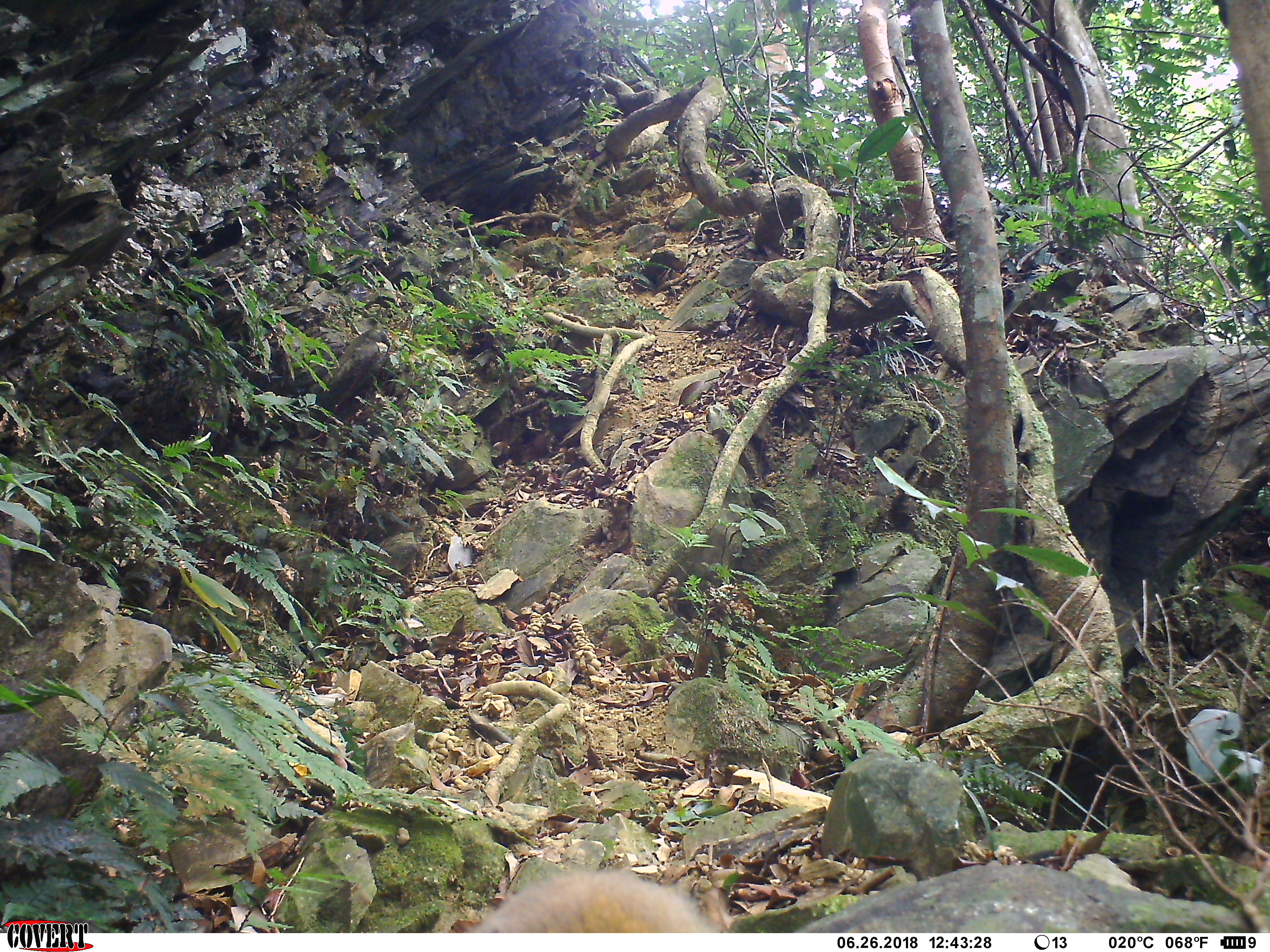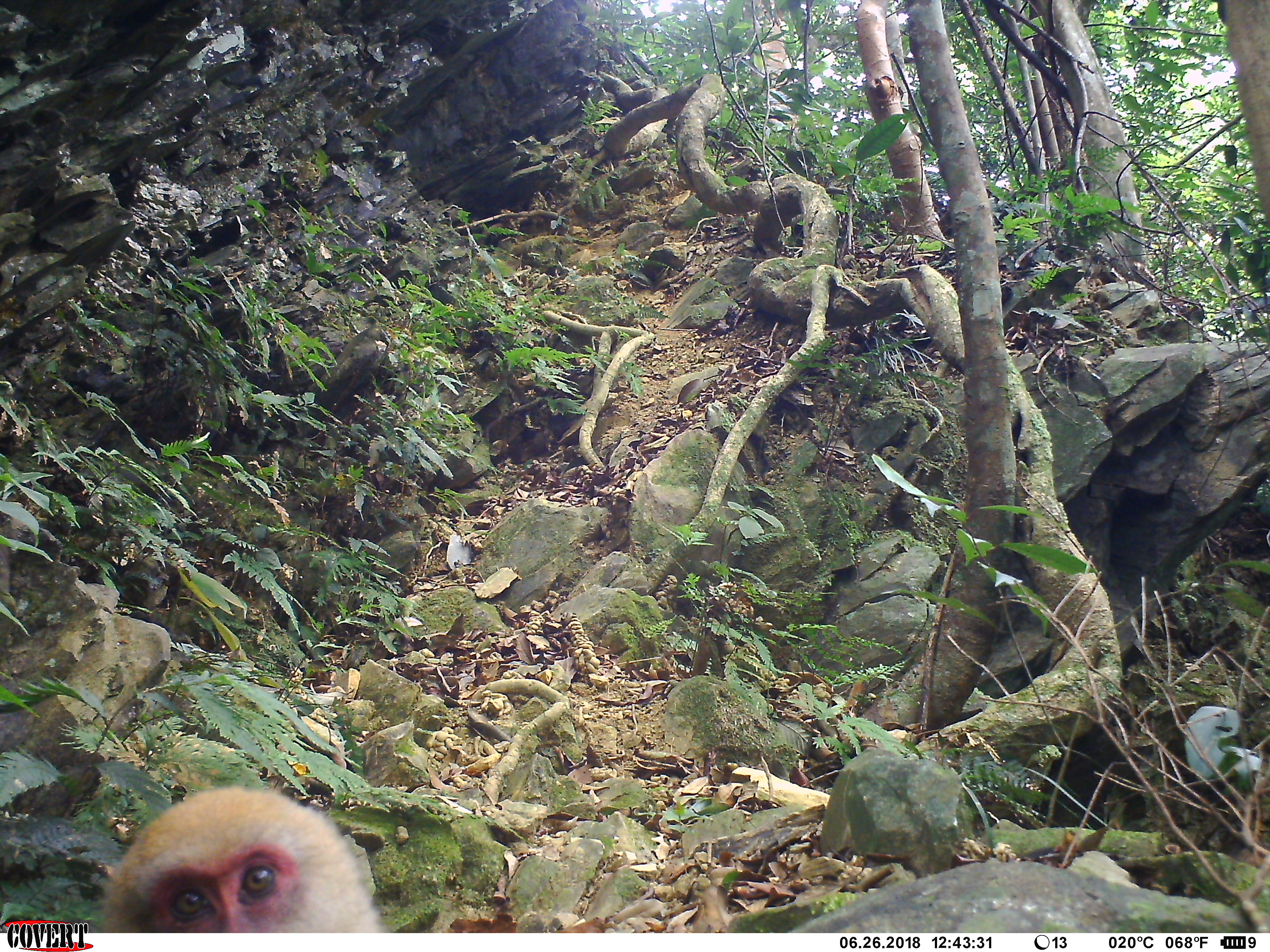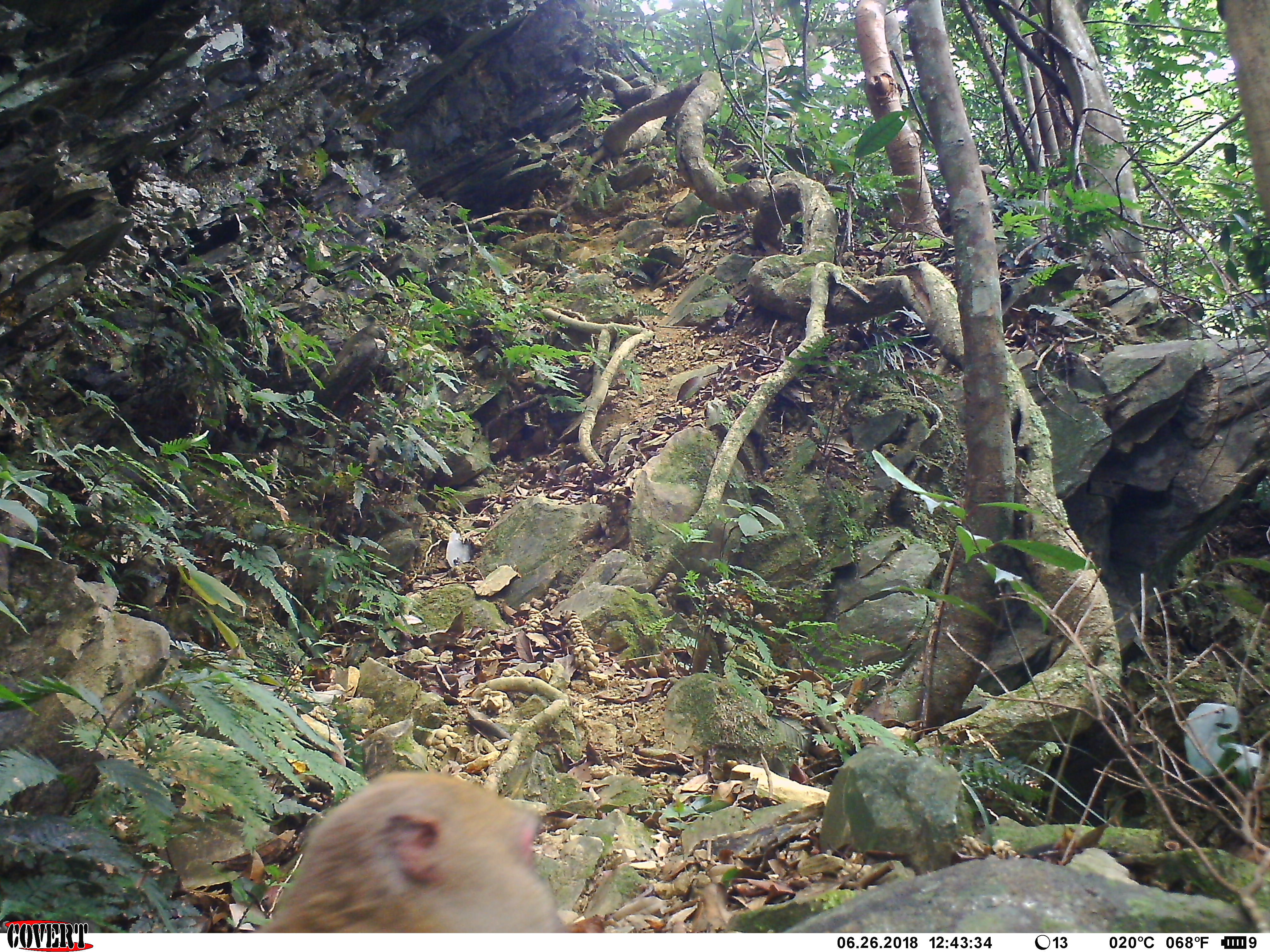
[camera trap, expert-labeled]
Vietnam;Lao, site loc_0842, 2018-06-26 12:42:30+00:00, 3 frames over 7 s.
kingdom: Animalia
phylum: Chordata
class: Mammalia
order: Primates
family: Cercopithecidae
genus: Macaca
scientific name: Macaca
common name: macaques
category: assam or rhesus macaque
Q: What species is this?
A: Assam or rhesus macaque (macaques) (Macaca).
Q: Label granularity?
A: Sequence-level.